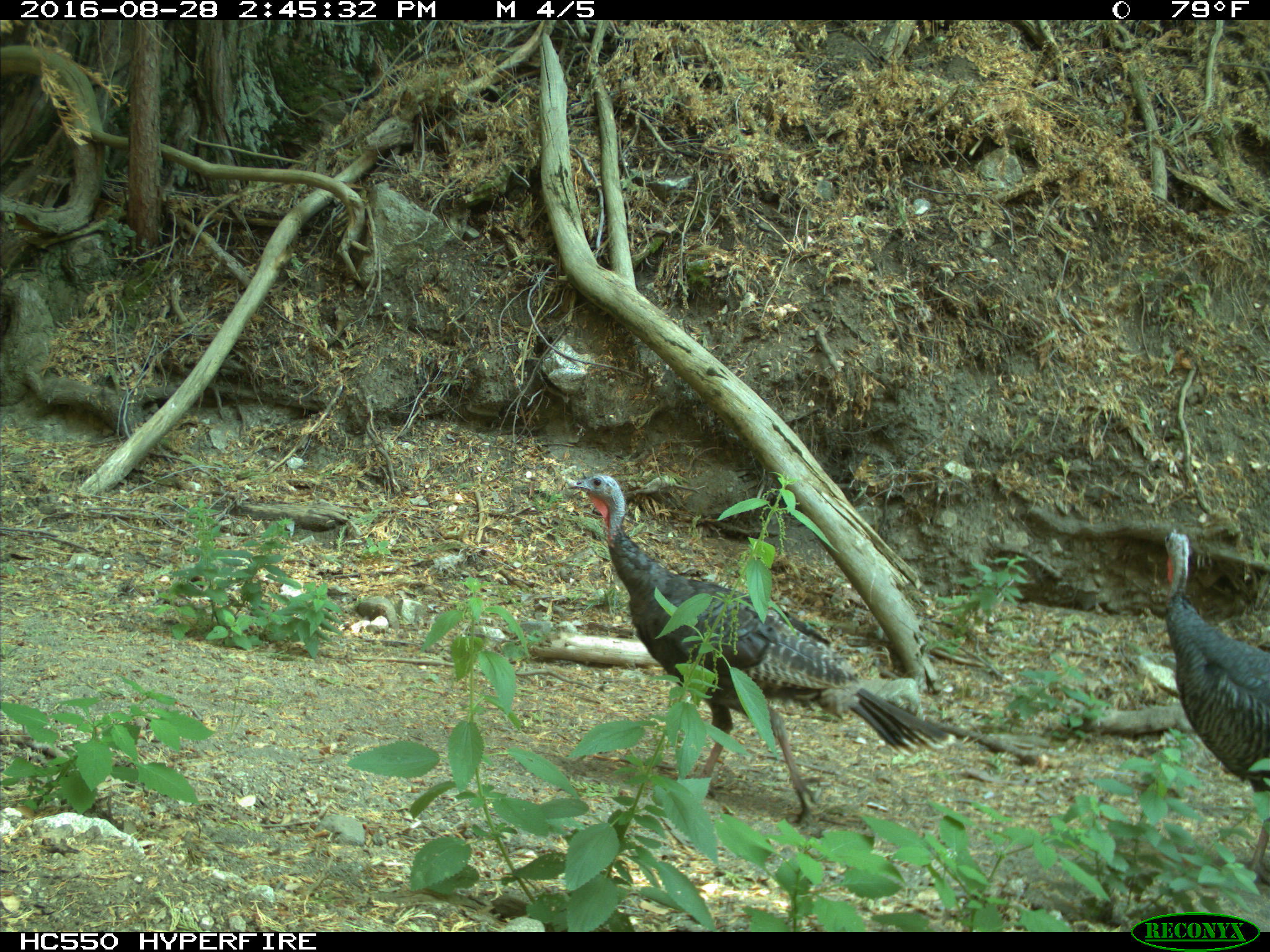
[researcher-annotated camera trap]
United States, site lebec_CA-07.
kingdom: Animalia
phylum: Chordata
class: Aves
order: Galliformes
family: Phasianidae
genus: Meleagris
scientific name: Meleagris gallopavo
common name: wild turkey